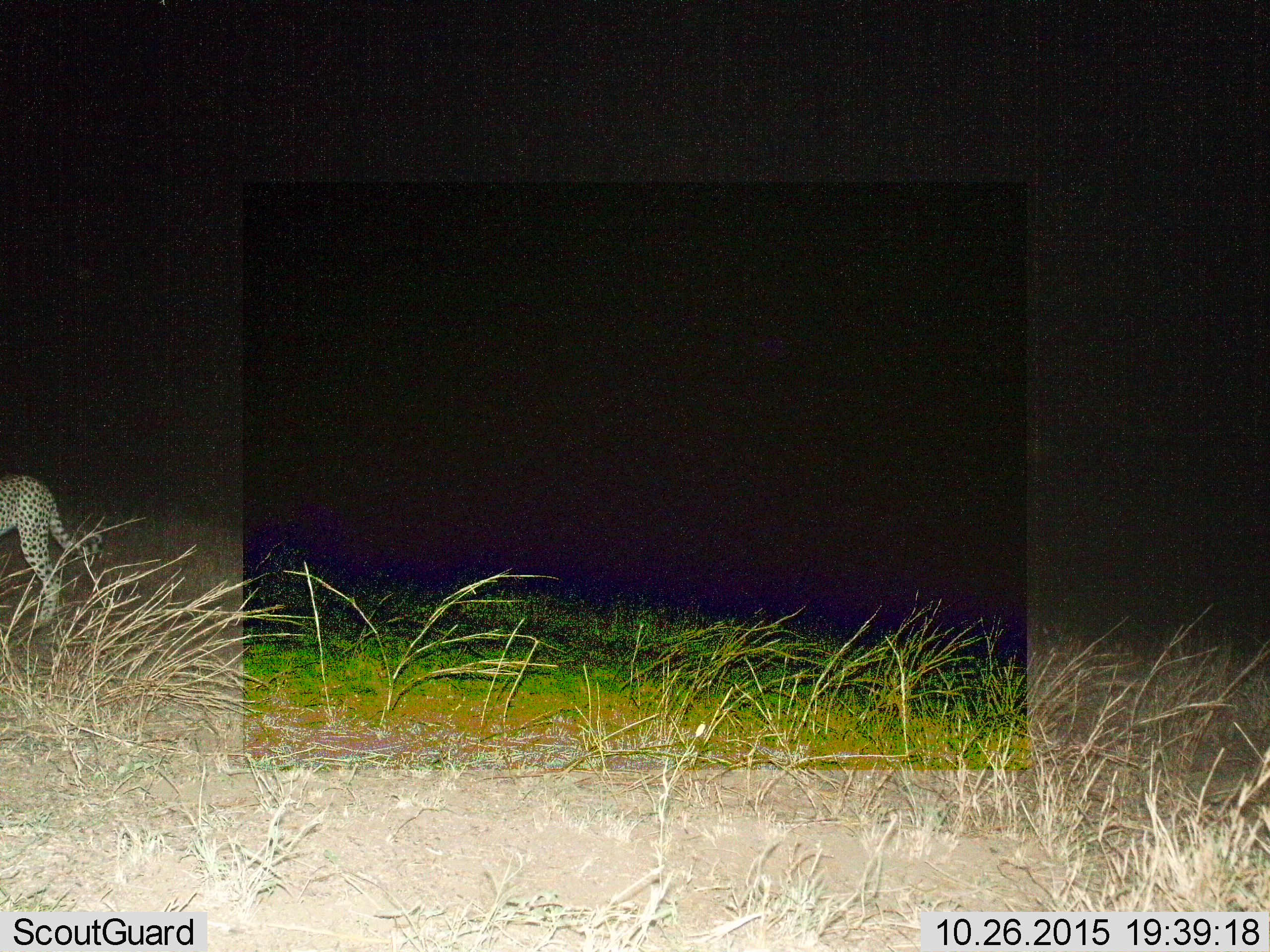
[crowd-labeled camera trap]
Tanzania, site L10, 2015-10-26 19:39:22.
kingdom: Animalia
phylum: Chordata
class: Mammalia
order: Carnivora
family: Felidae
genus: Acinonyx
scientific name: Acinonyx jubatus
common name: cheetah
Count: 1.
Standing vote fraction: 78%.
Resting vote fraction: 0%.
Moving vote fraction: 22%.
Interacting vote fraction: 0%.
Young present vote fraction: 0%.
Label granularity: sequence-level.